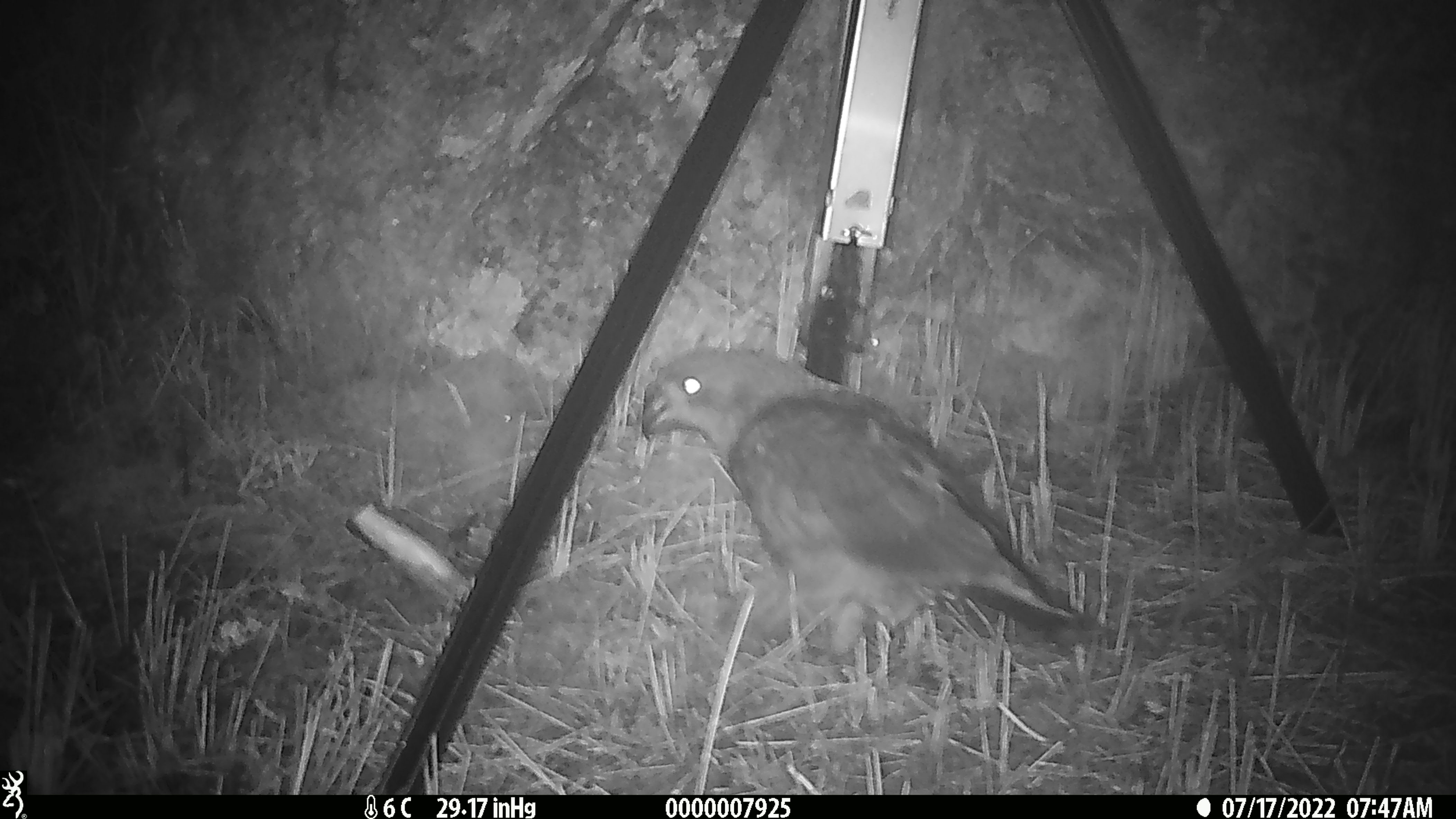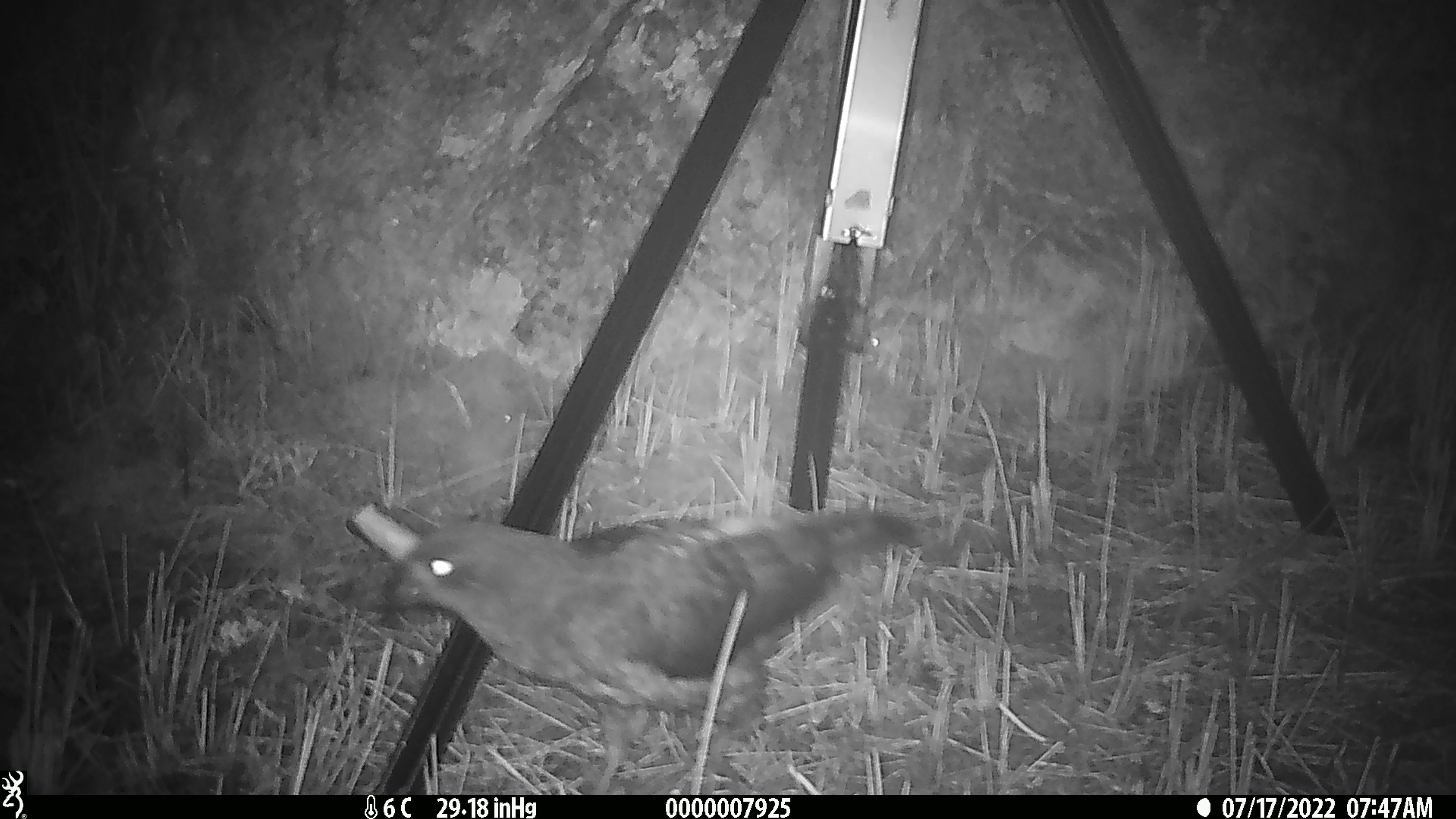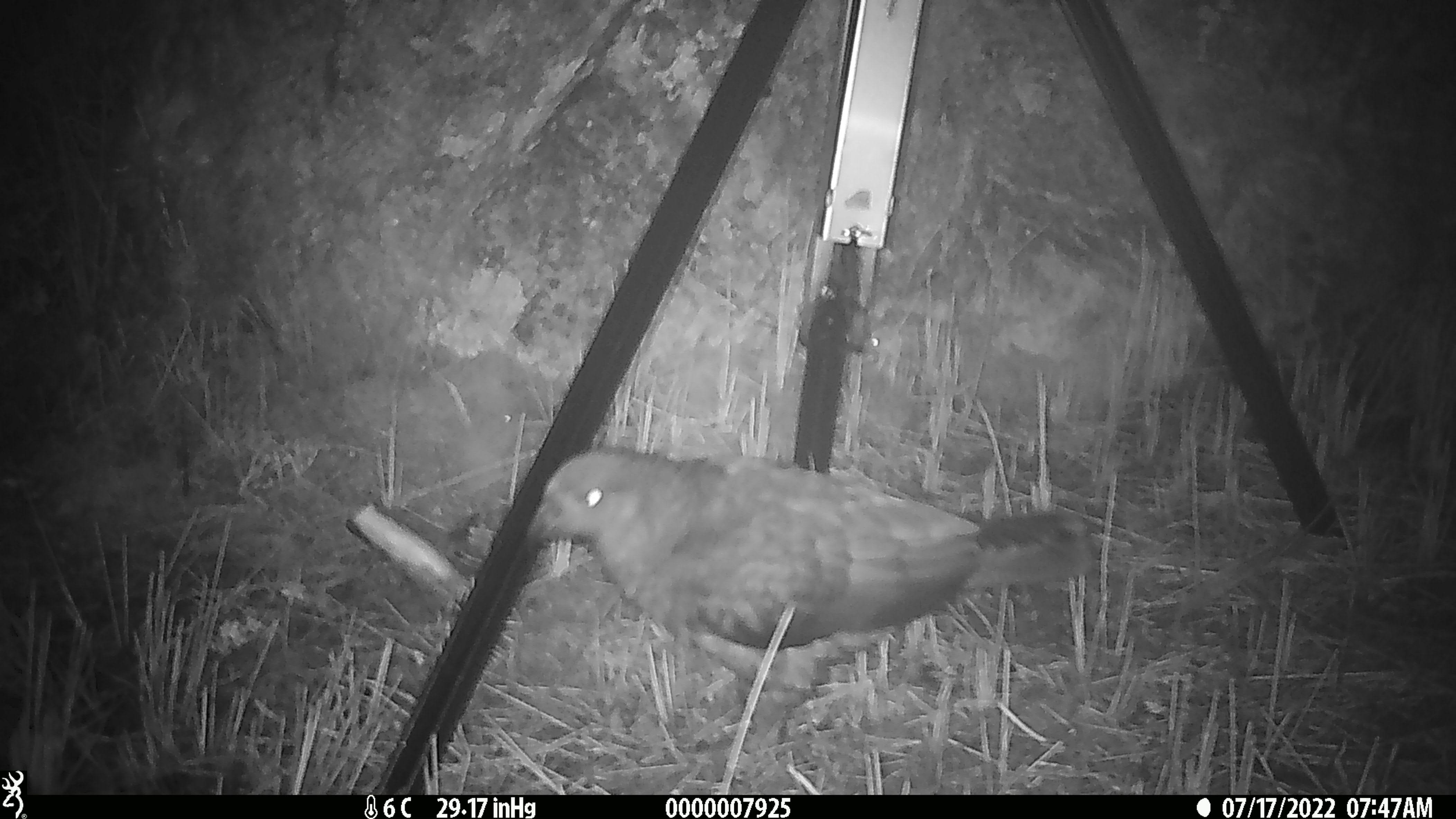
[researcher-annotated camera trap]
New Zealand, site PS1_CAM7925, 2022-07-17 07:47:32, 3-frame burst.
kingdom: Animalia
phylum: Chordata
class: Aves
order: Psittaciformes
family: Strigopidae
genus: Nestor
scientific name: Nestor notabilis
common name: kea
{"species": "kea (Nestor notabilis)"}